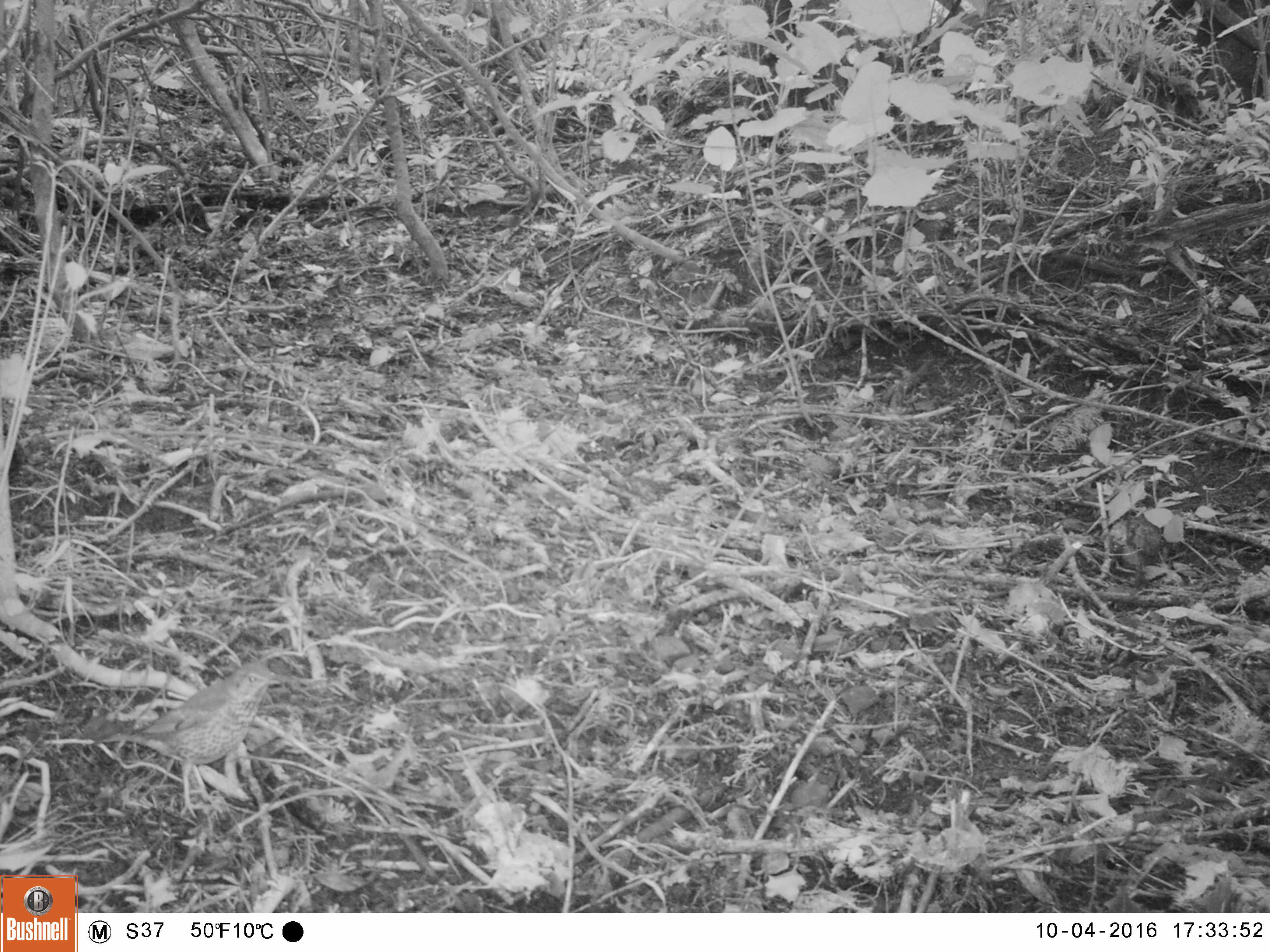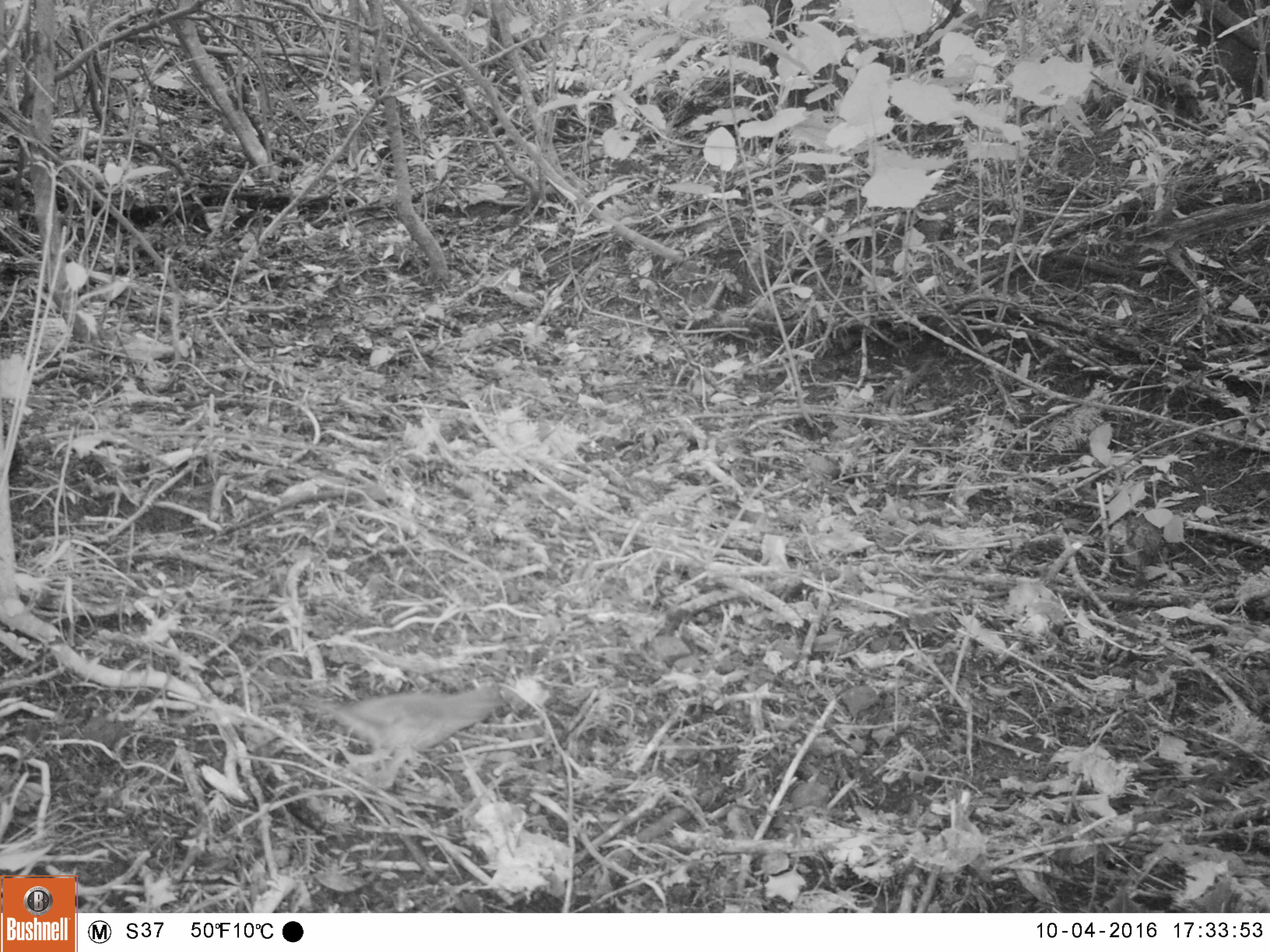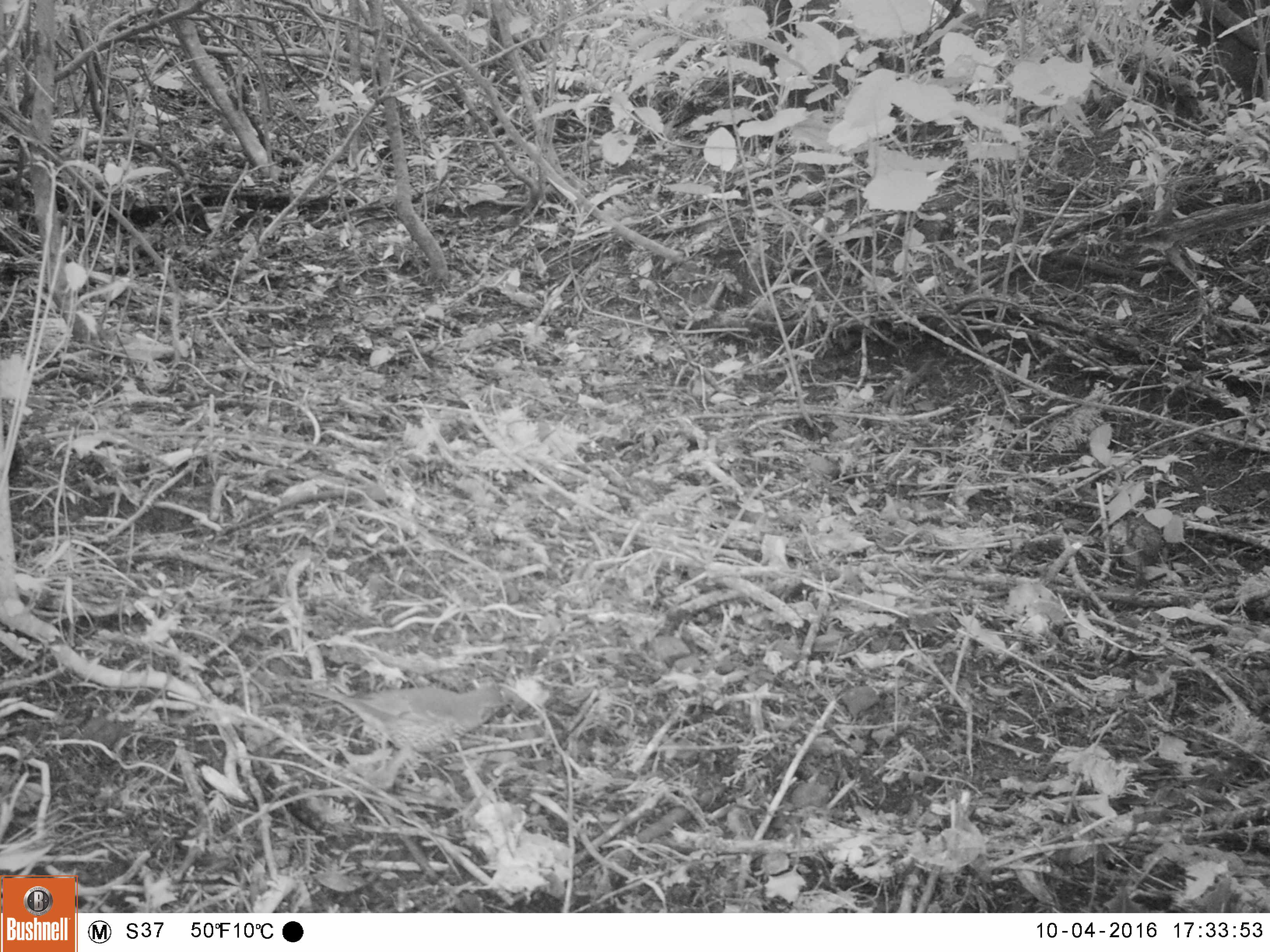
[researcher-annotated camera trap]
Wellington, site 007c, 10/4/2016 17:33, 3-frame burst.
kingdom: Animalia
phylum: Chordata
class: Aves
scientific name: Aves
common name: bird